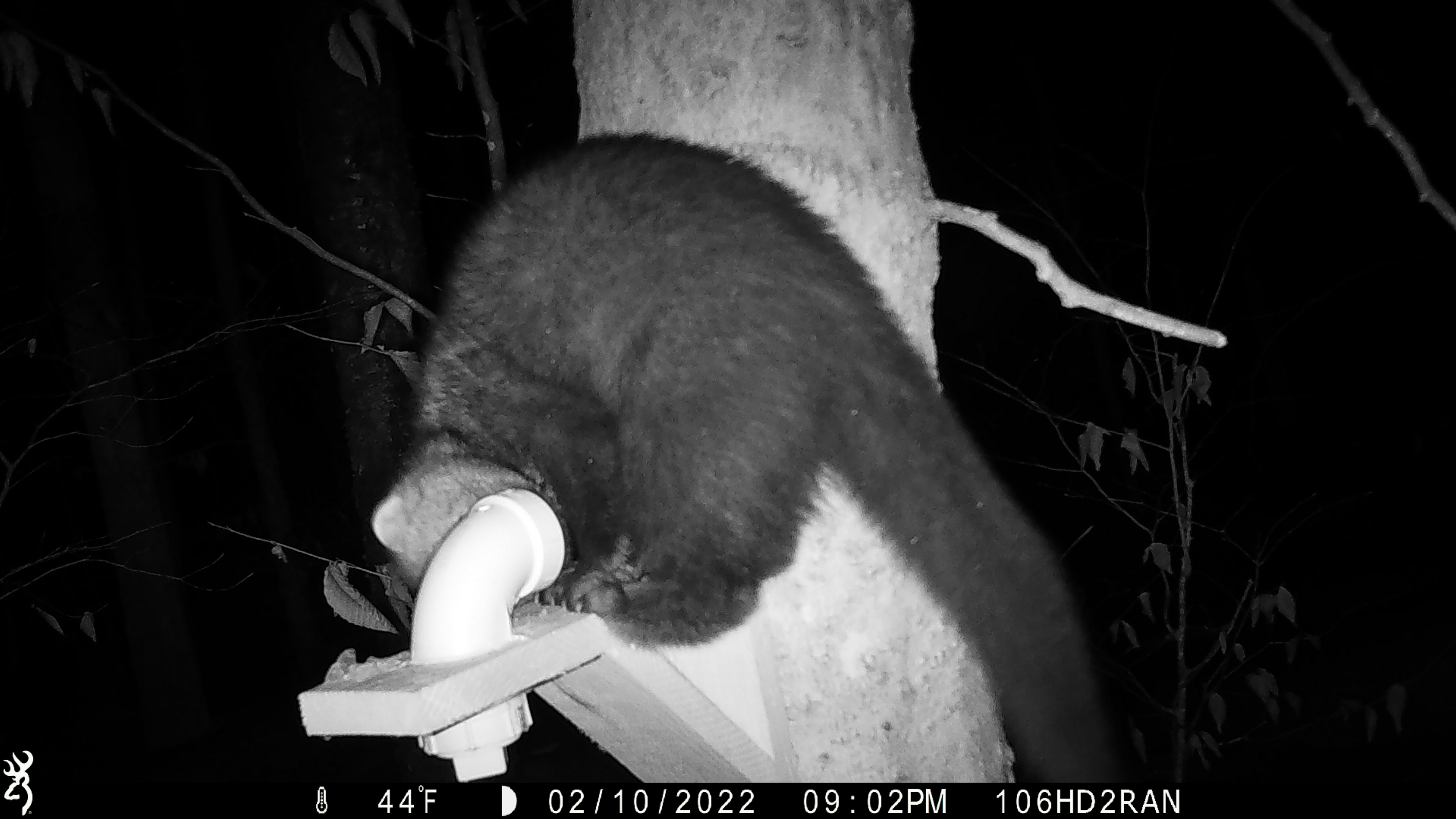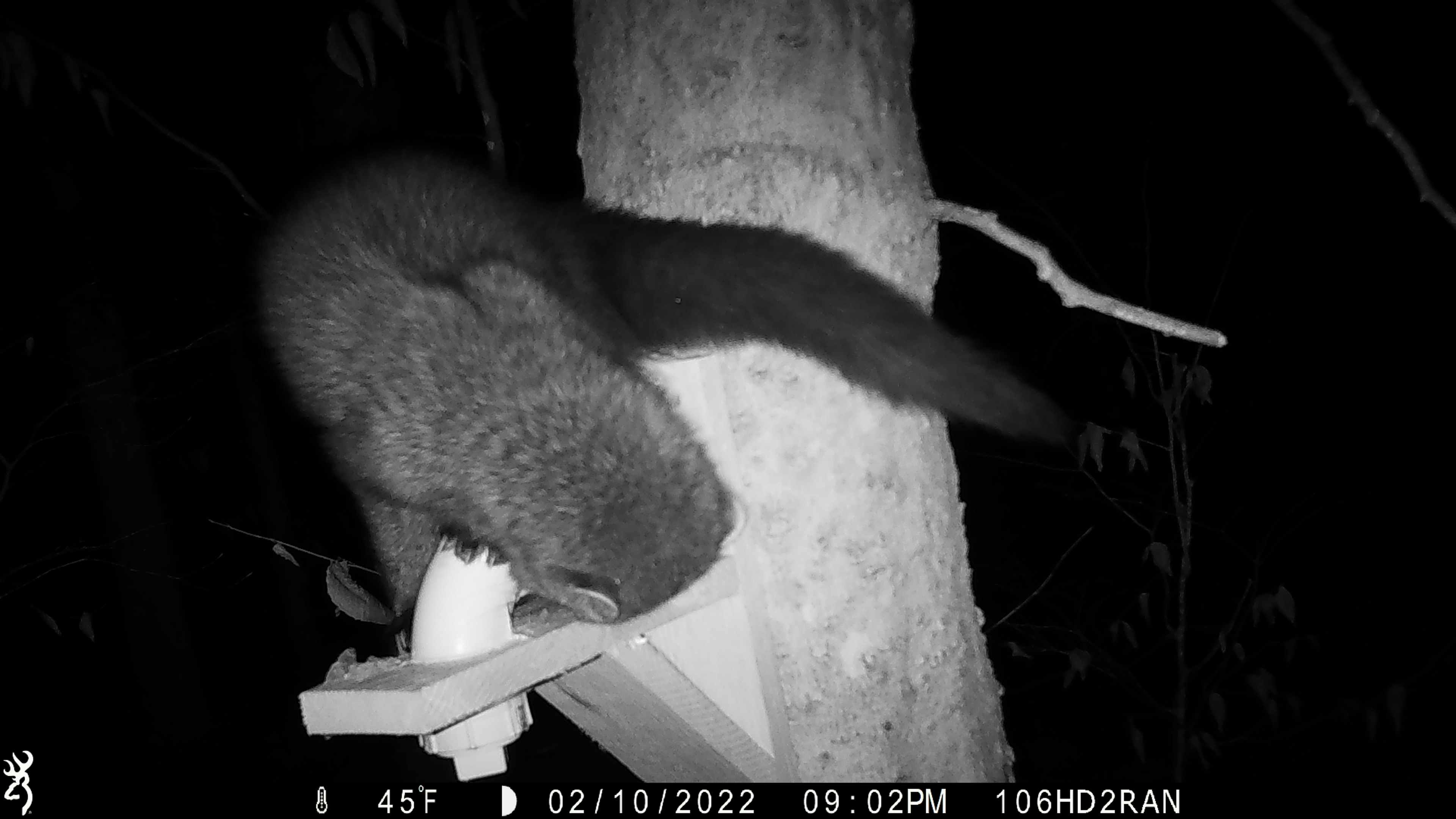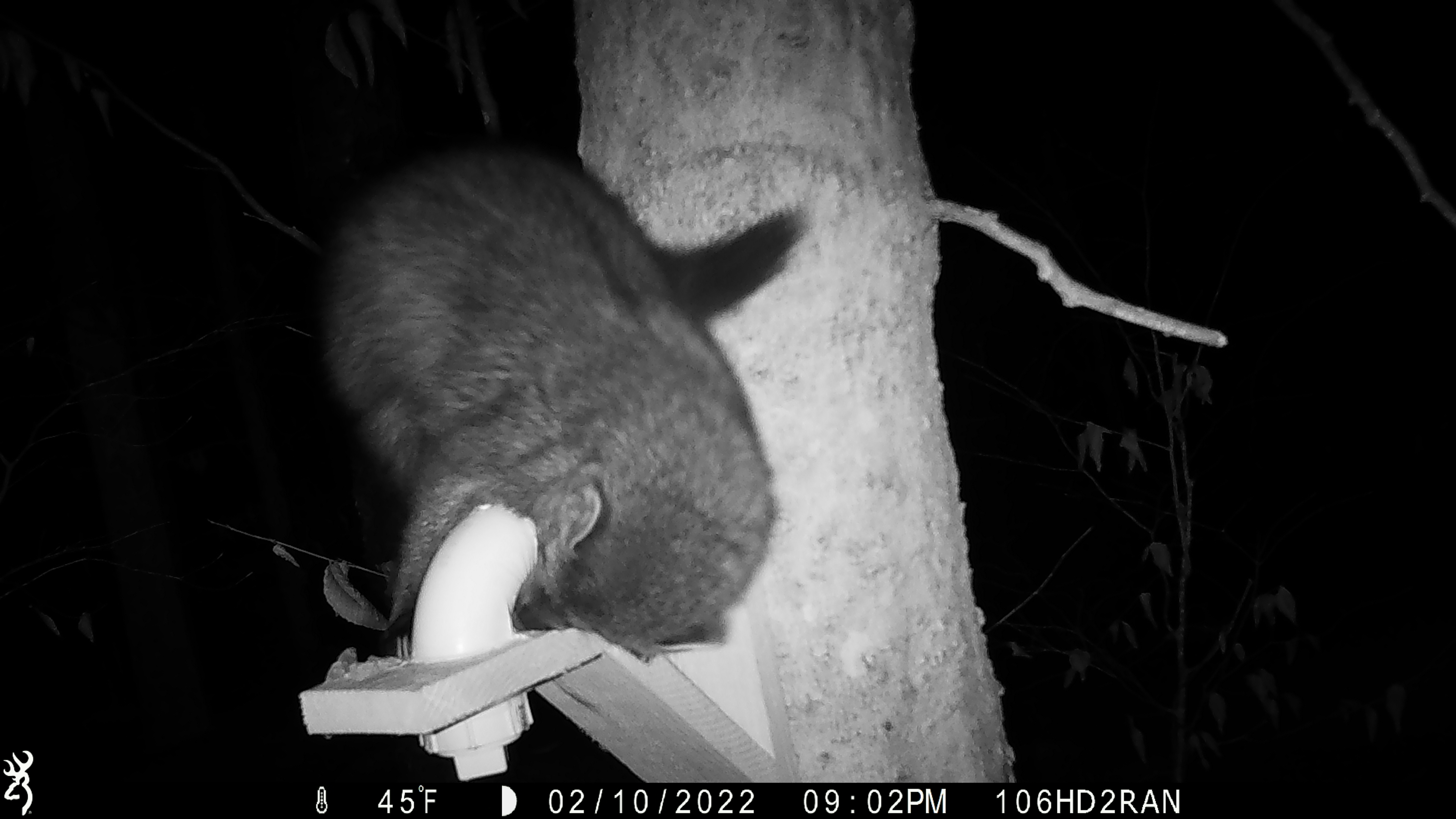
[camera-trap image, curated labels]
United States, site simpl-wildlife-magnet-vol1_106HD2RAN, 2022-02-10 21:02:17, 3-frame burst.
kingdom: Animalia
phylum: Chordata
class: Mammalia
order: Carnivora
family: Mustelidae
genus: Pekania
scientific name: Pekania pennanti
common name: fisher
Fisher (Pekania pennanti).